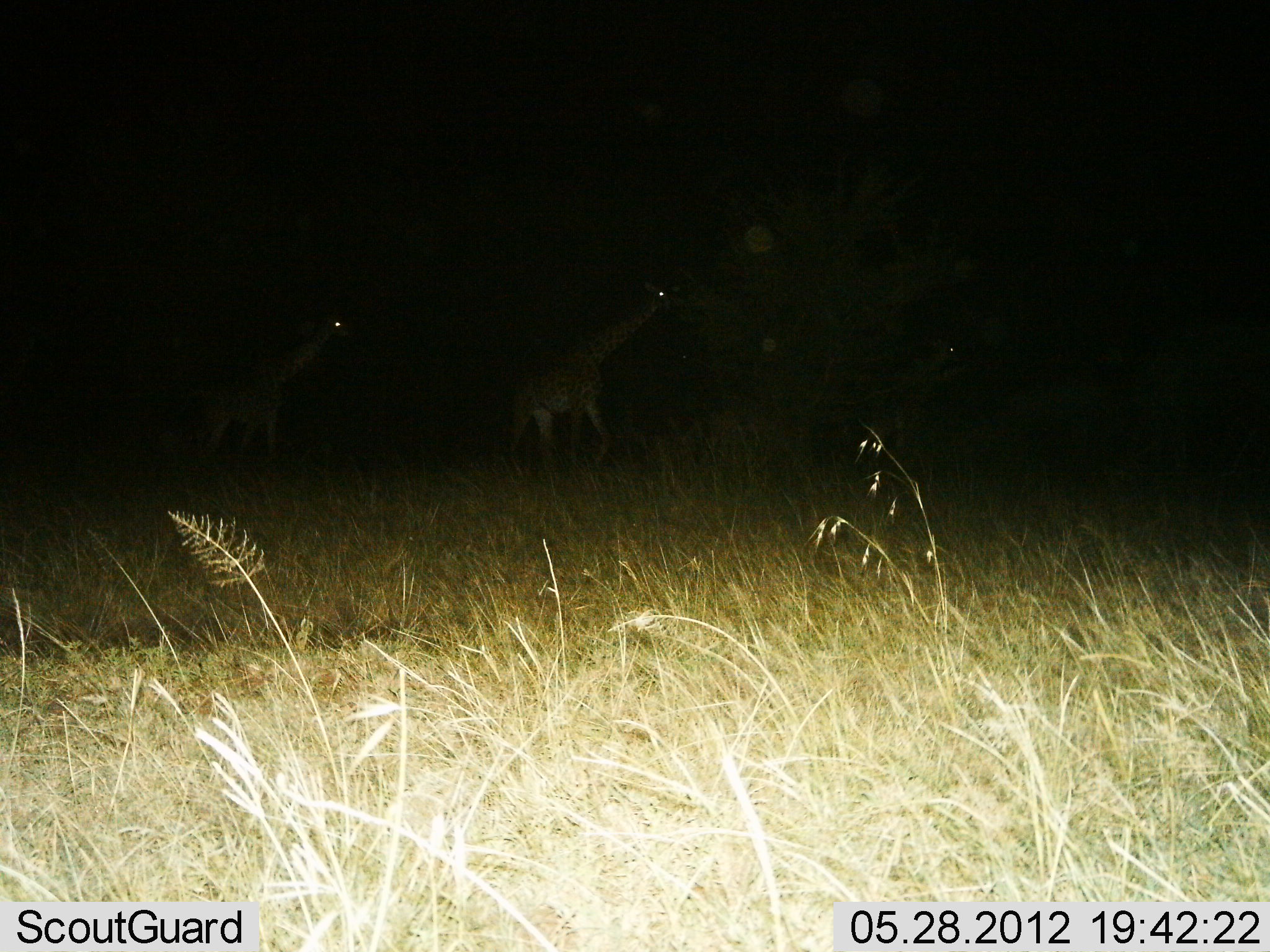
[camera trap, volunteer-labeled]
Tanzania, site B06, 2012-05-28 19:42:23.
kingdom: Animalia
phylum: Chordata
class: Mammalia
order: Artiodactyla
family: Giraffidae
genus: Giraffa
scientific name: Giraffa camelopardalis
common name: giraffe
Giraffe (Giraffa camelopardalis), count 3. Behavior (volunteer vote fractions): standing 20%, resting 0%, moving 80%, interacting 0%. Young present (vote fraction): 20%. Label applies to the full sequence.